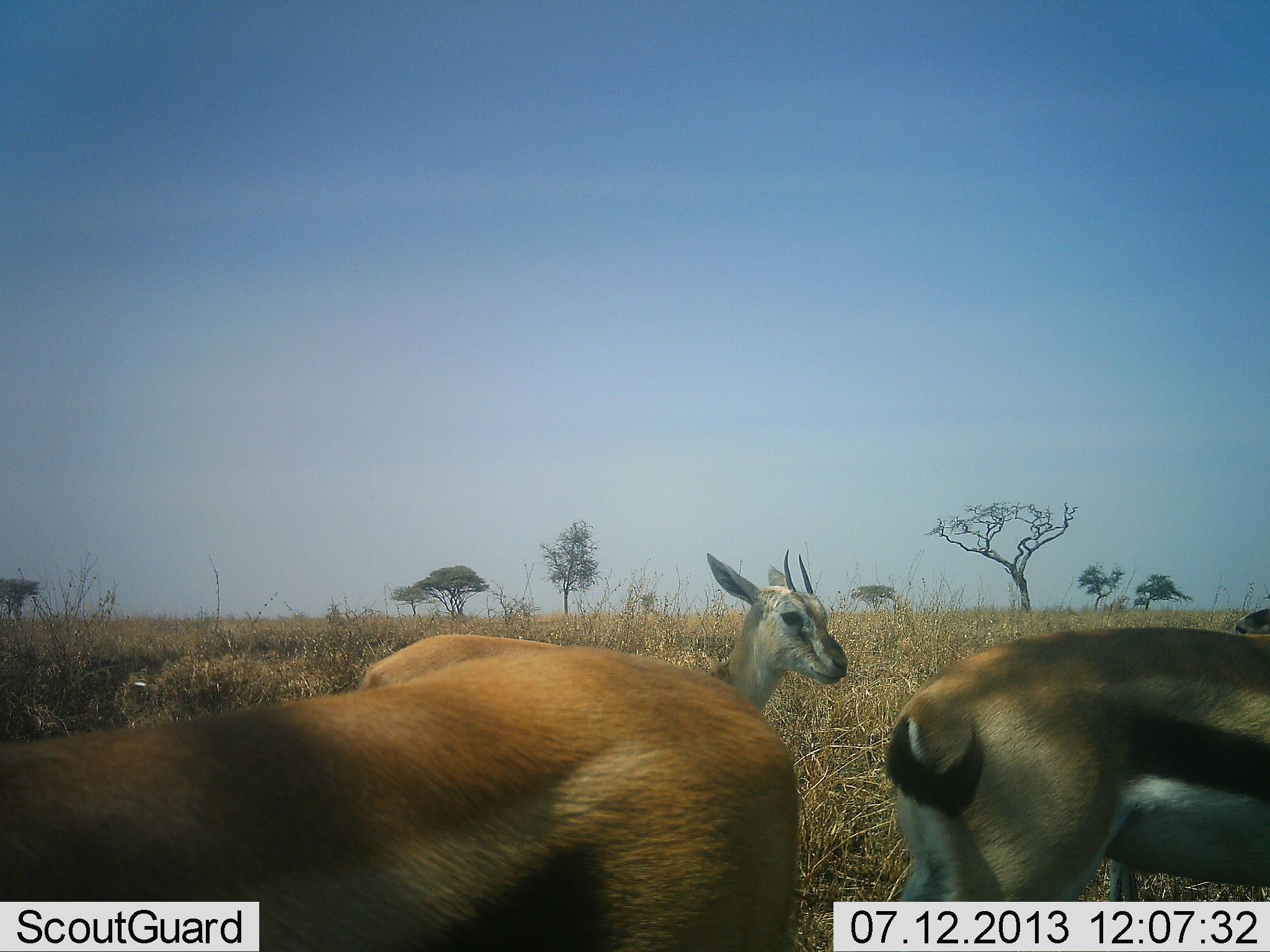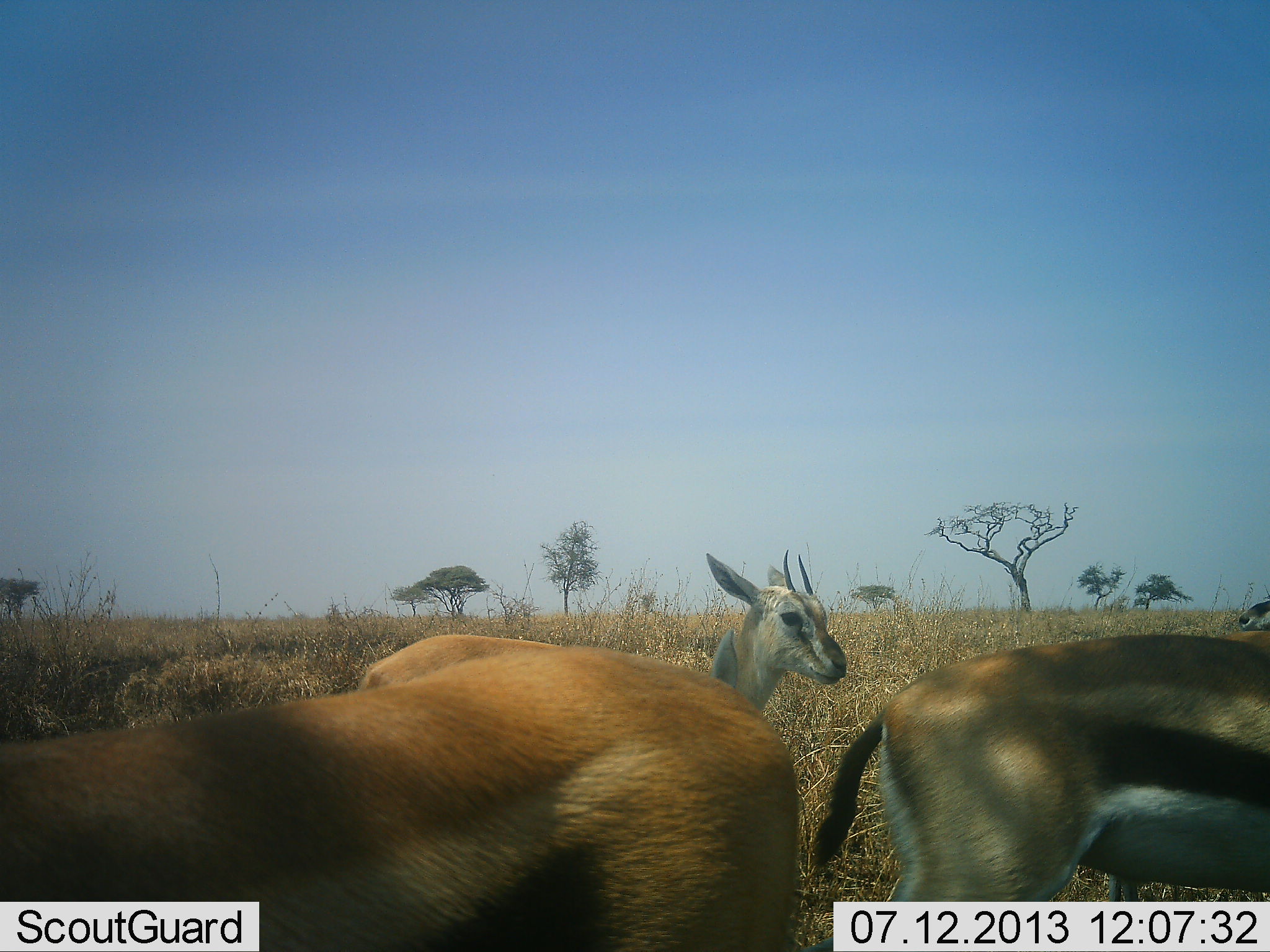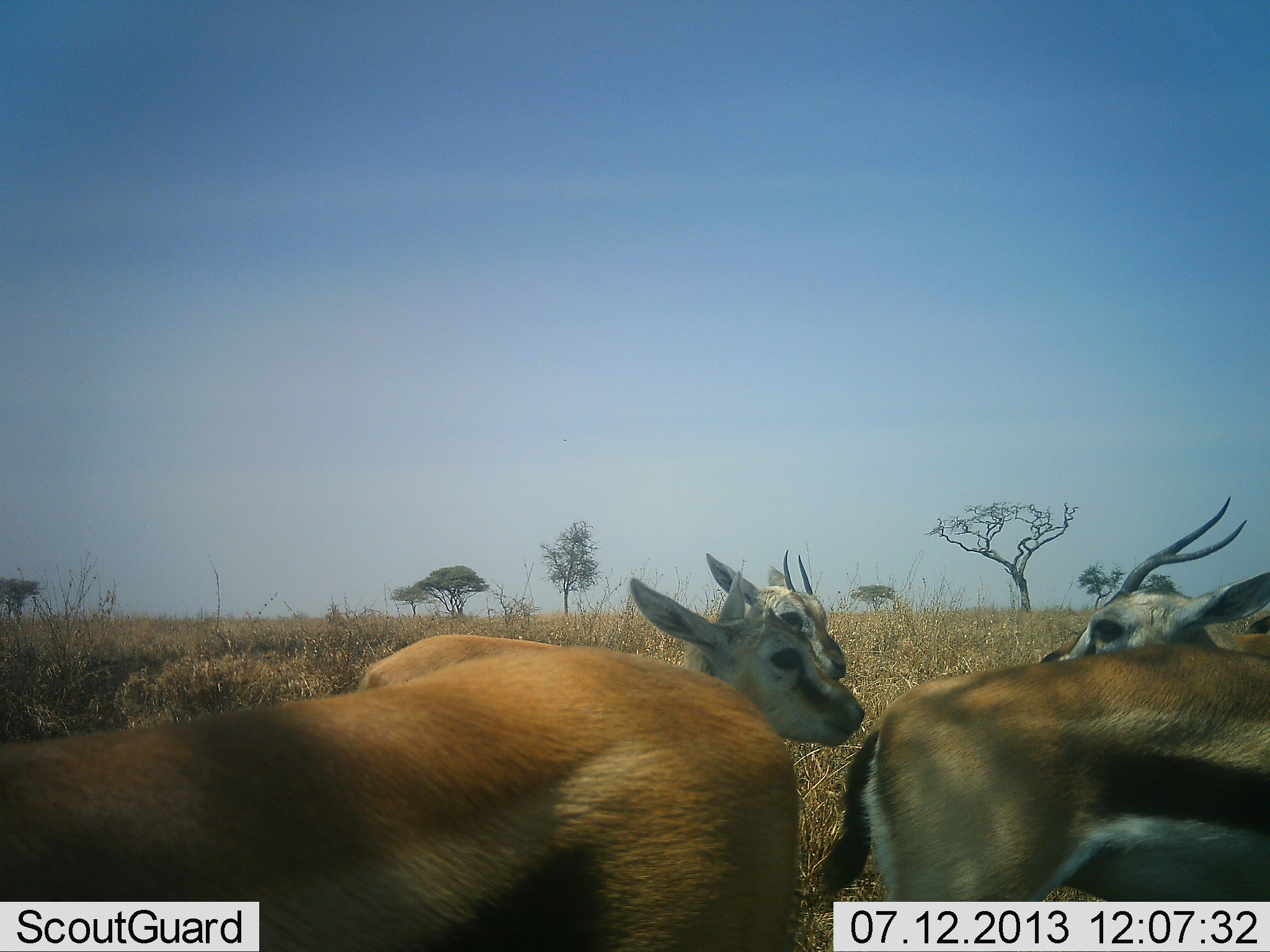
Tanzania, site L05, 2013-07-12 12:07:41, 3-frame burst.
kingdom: Animalia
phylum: Chordata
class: Mammalia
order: Artiodactyla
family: Bovidae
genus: Eudorcas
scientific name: Eudorcas thomsonii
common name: thomson's gazelle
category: gazellethomsons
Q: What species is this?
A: Gazellethomsons (thomson's gazelle) (Eudorcas thomsonii).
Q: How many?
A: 5.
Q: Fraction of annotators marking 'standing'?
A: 85%.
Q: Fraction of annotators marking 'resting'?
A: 0%.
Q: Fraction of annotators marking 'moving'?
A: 35%.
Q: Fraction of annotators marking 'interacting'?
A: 12%.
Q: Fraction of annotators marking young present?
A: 4%.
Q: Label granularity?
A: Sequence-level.